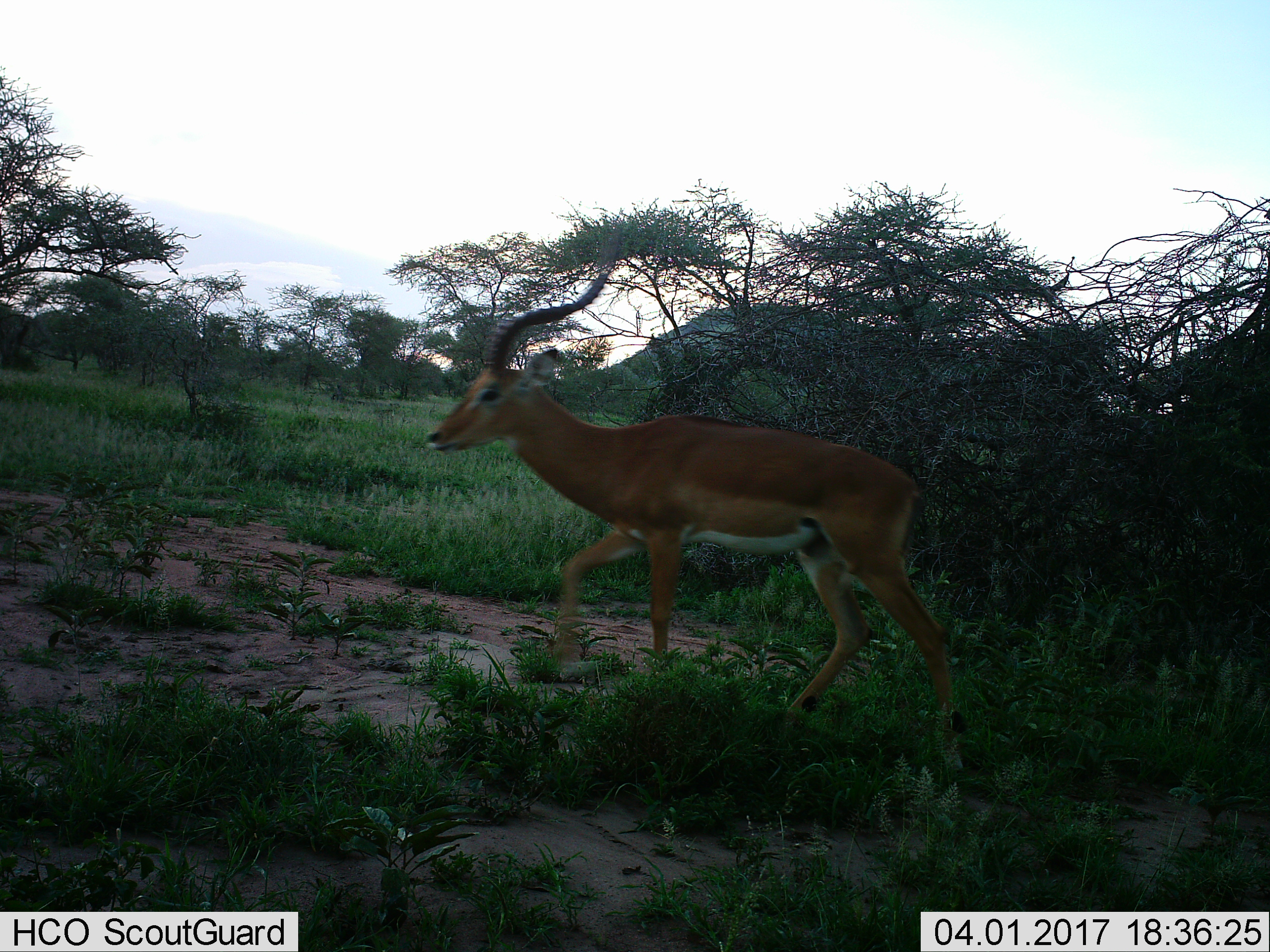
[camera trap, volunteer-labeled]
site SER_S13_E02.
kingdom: Animalia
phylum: Chordata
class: Mammalia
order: Artiodactyla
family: Bovidae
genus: Aepyceros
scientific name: Aepyceros melampus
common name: impala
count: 1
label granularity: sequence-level